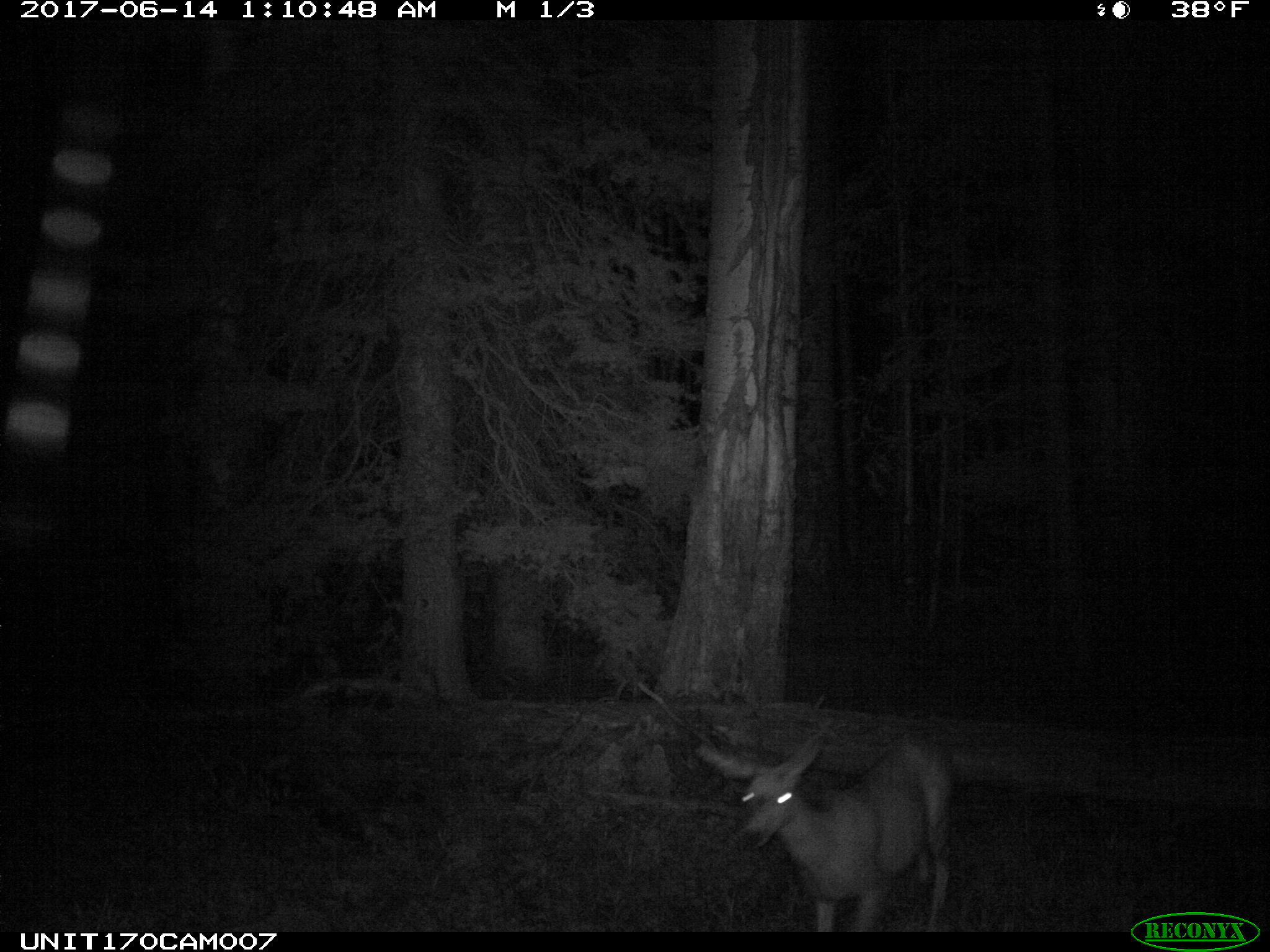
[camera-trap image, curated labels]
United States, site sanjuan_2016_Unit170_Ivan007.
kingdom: Animalia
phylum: Chordata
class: Mammalia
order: Artiodactyla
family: Cervidae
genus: Odocoileus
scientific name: Odocoileus hemionus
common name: mule deer